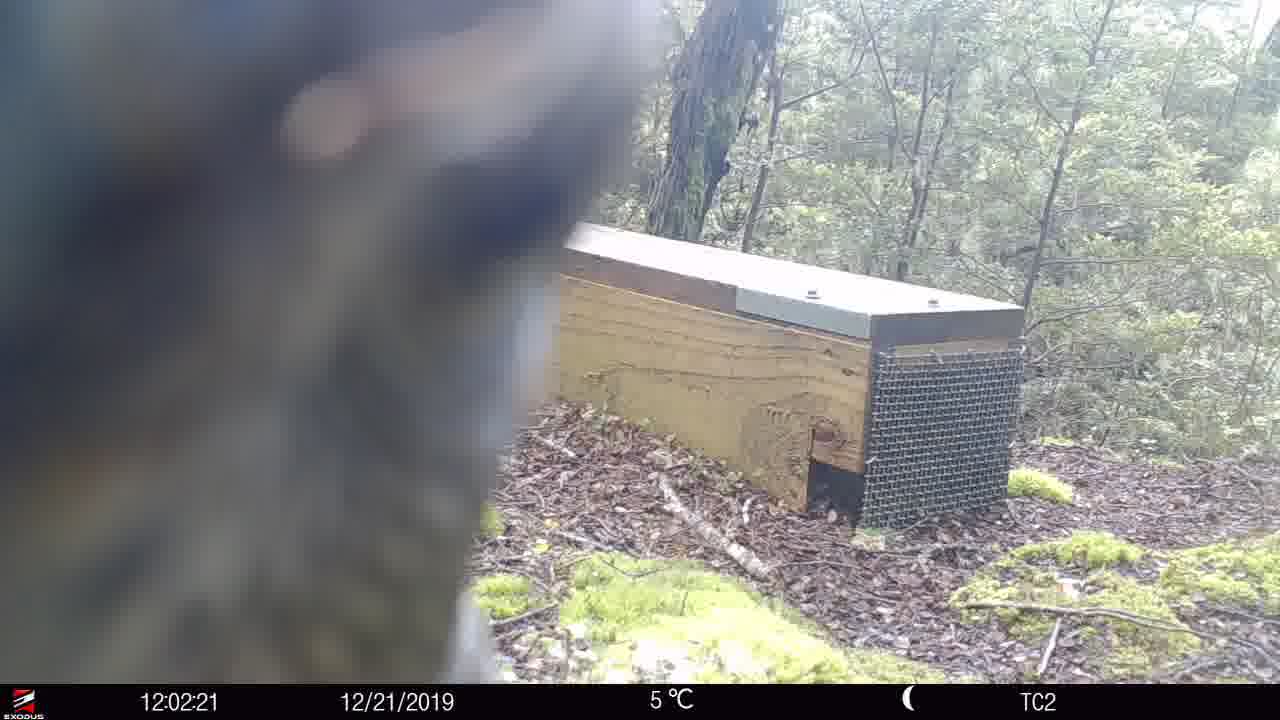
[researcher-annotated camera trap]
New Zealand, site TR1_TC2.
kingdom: Animalia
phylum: Chordata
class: Aves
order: Psittaciformes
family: Strigopidae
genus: Nestor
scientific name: Nestor notabilis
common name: kea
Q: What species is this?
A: Kea (Nestor notabilis).